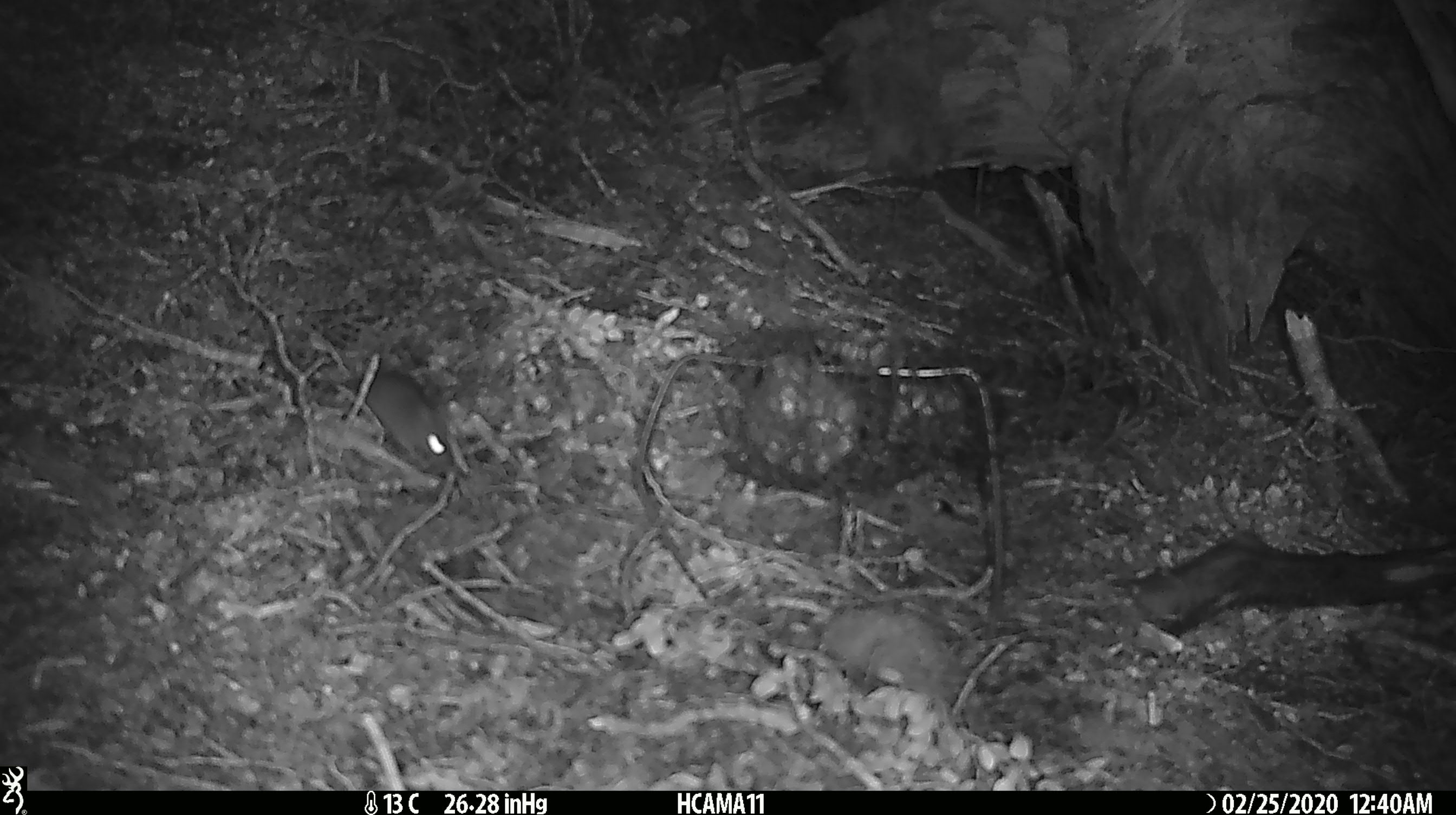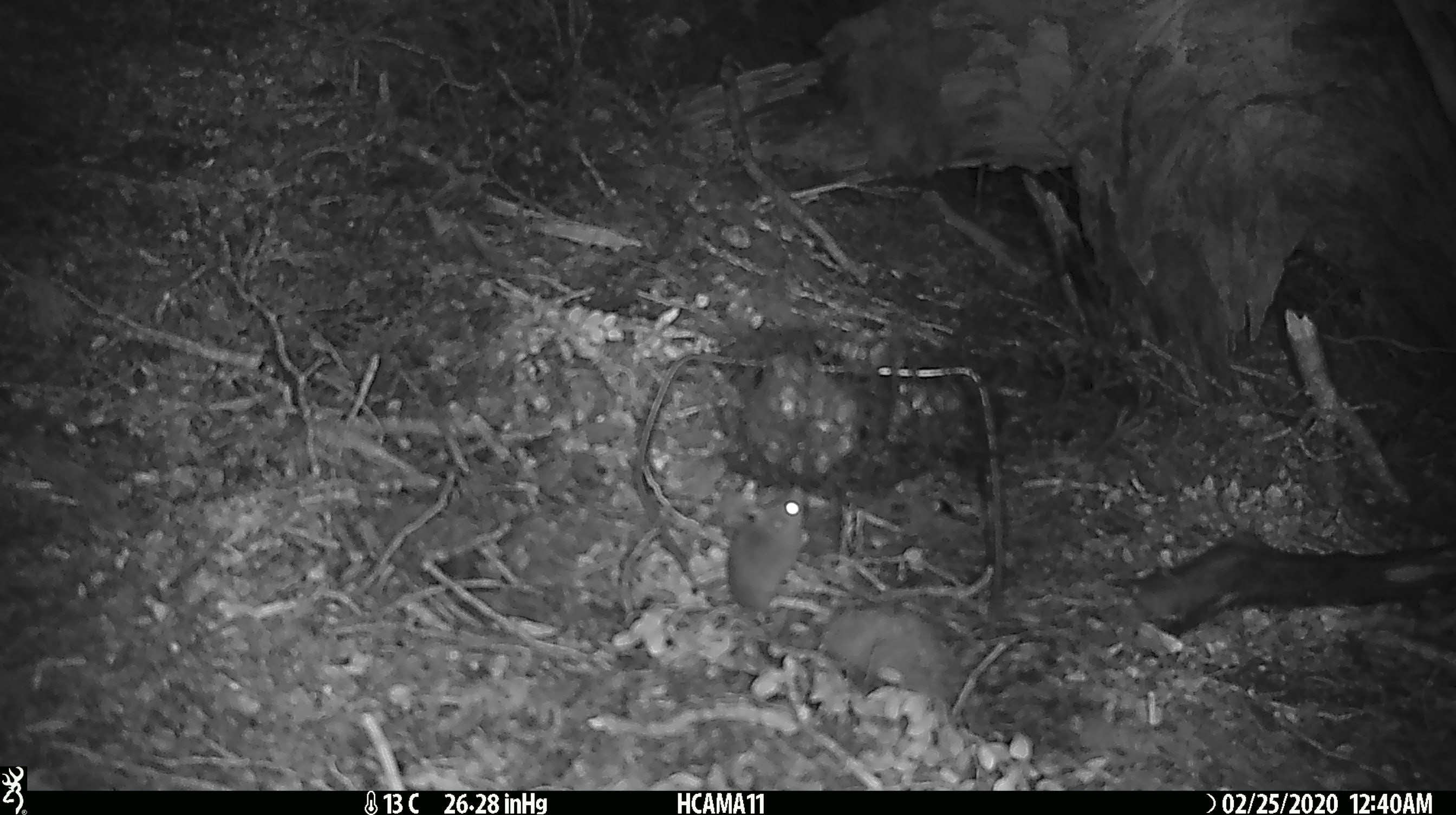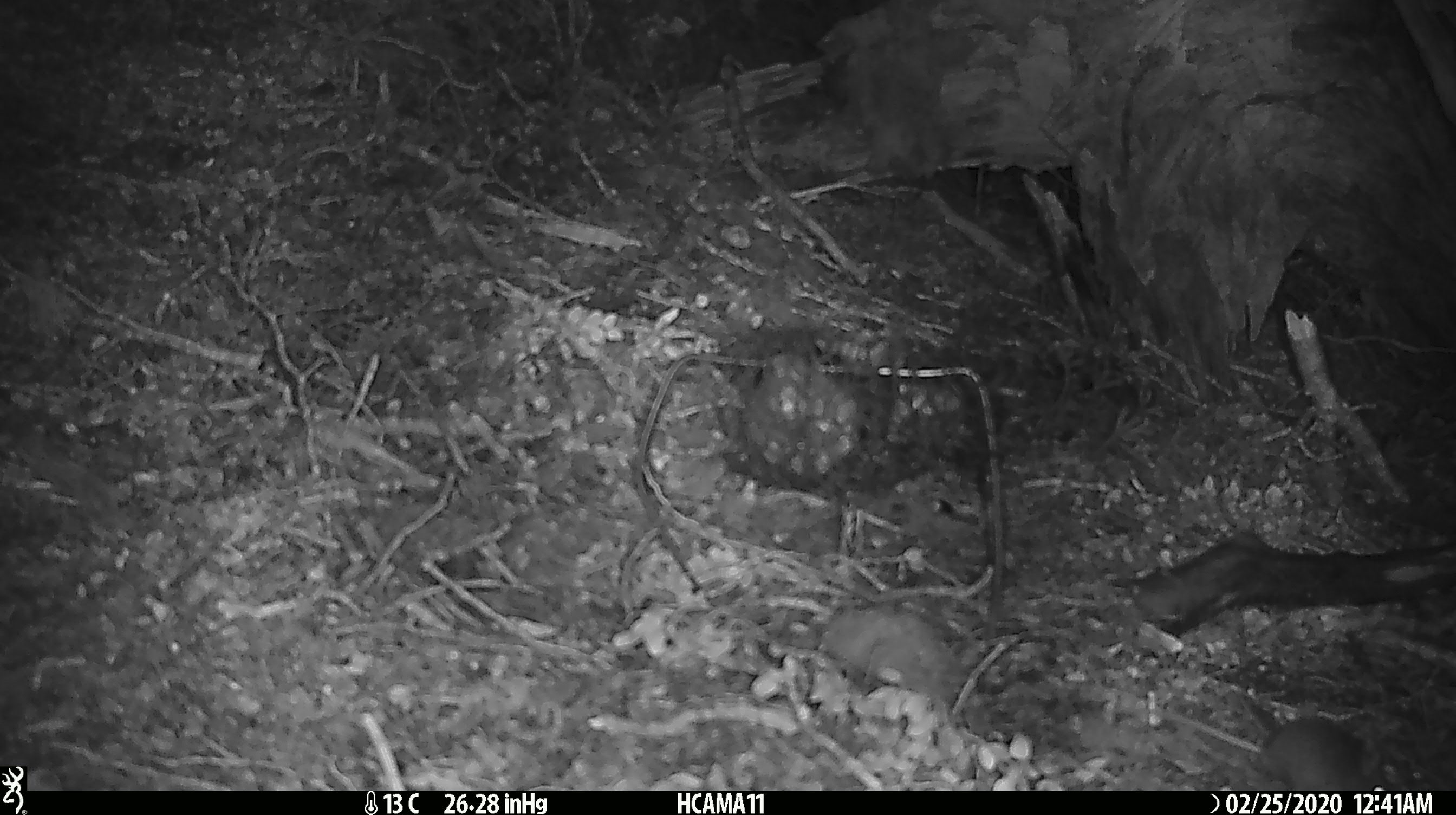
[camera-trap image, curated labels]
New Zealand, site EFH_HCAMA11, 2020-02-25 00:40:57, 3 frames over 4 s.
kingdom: Animalia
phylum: Chordata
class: Mammalia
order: Rodentia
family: Muridae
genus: Mus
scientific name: Mus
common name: mouse